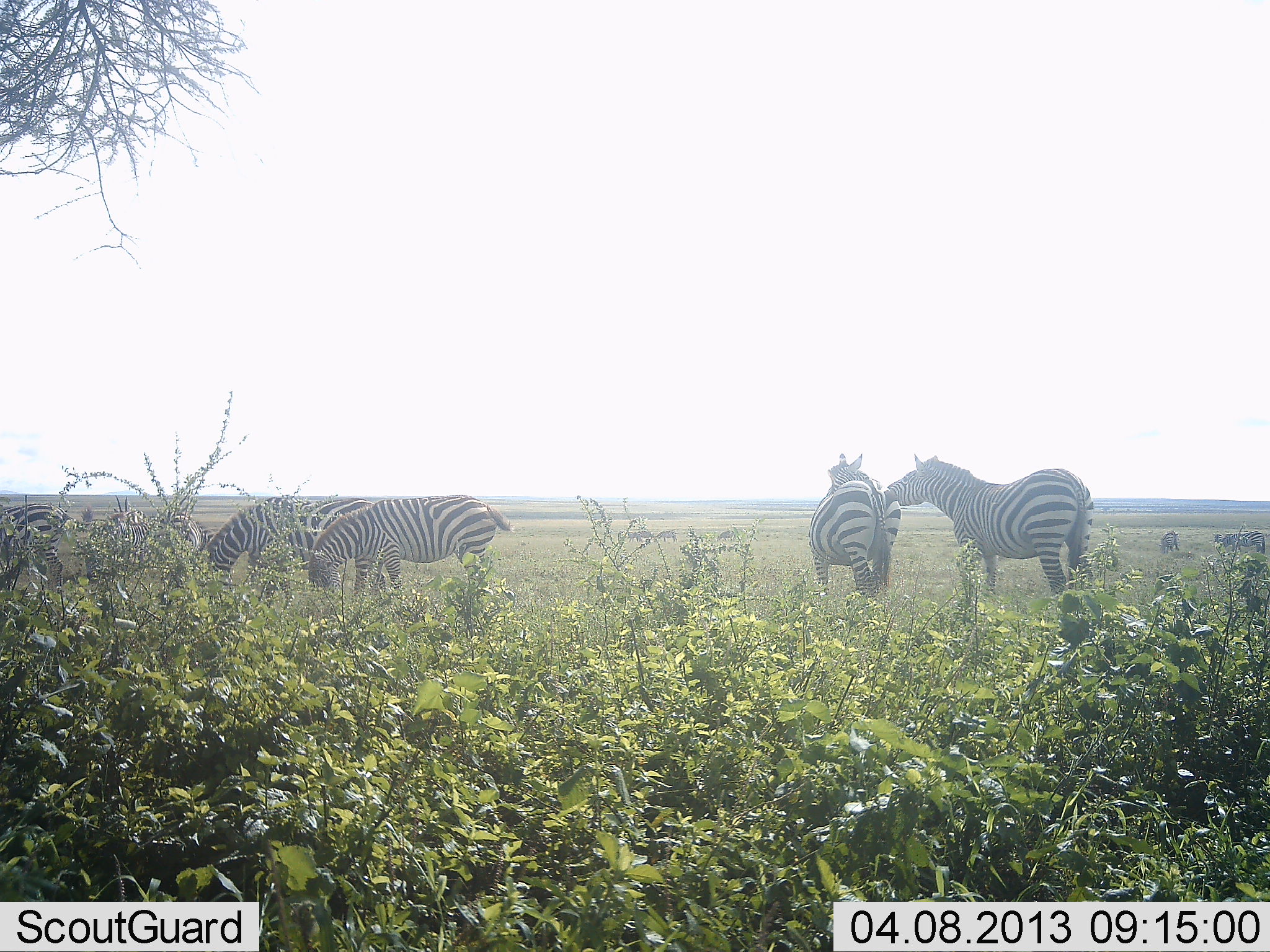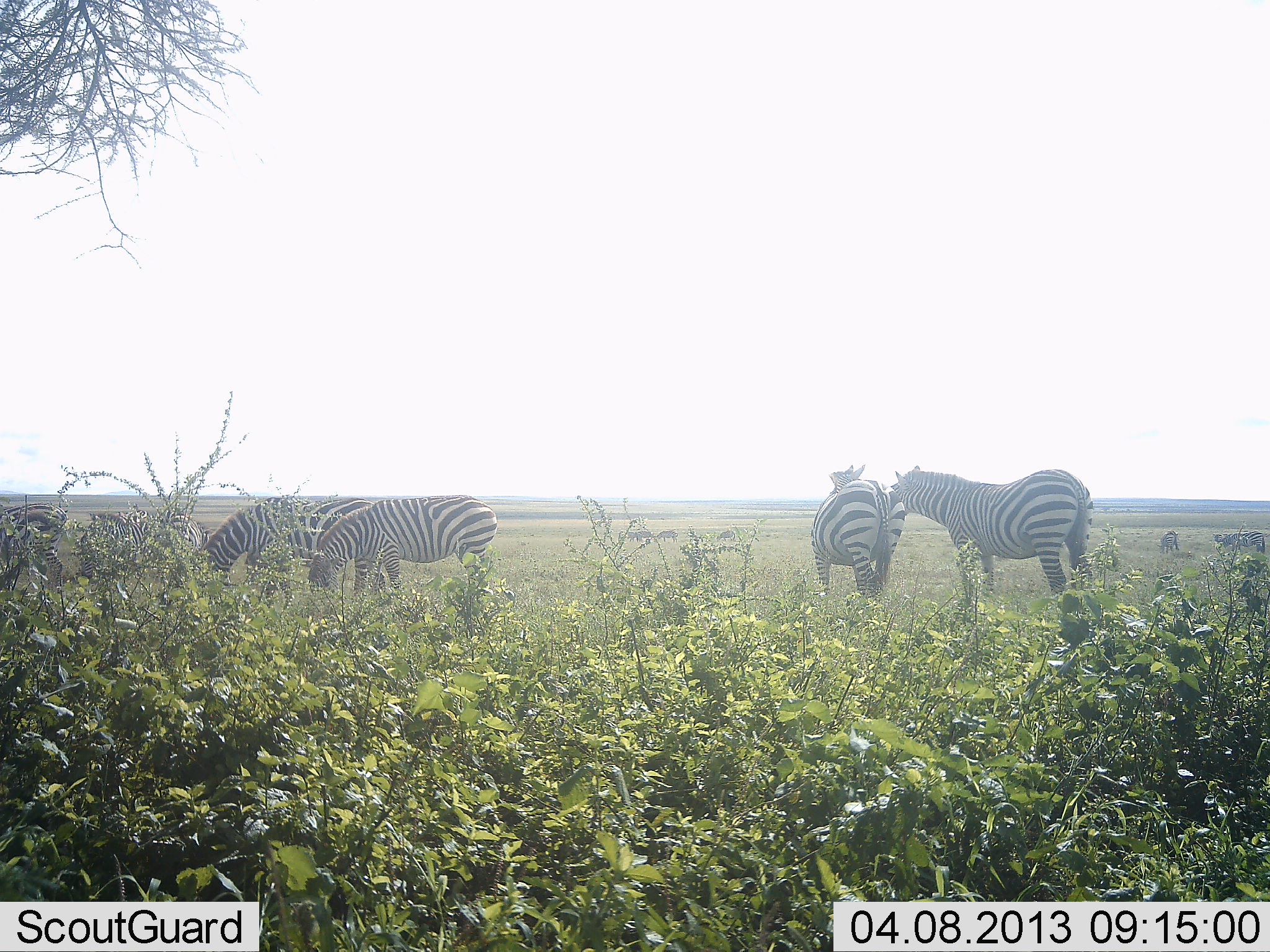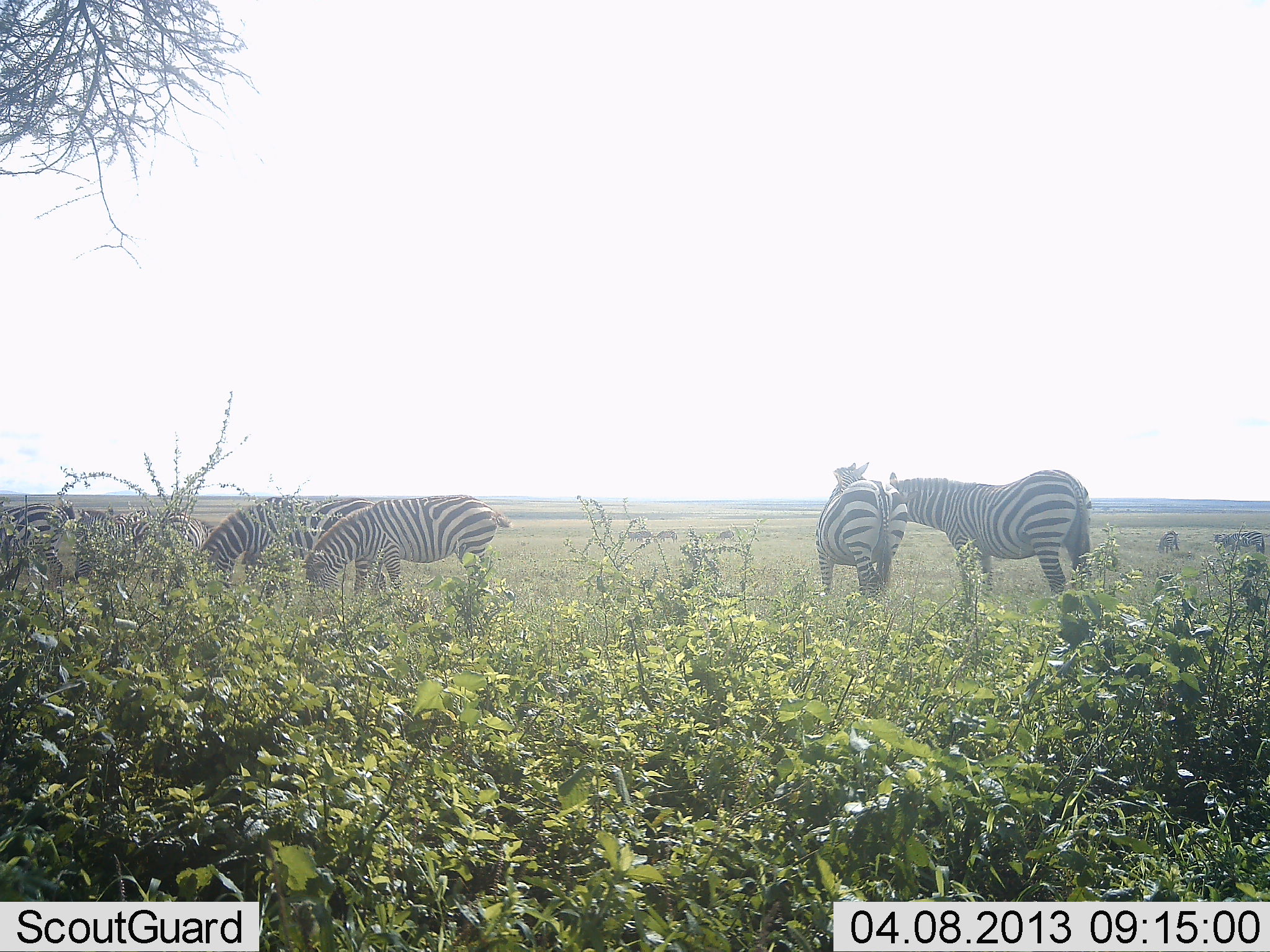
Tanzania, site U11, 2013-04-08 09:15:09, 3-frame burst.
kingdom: Animalia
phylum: Chordata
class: Mammalia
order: Perissodactyla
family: Equidae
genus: Equus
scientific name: Equus quagga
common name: plains zebra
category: zebra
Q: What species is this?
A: Zebra (plains zebra) (Equus quagga).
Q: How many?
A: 6.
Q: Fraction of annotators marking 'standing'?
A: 77%.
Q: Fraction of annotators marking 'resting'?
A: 6%.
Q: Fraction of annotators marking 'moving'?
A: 6%.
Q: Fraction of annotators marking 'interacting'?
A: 32%.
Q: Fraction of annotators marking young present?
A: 0%.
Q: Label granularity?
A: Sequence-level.